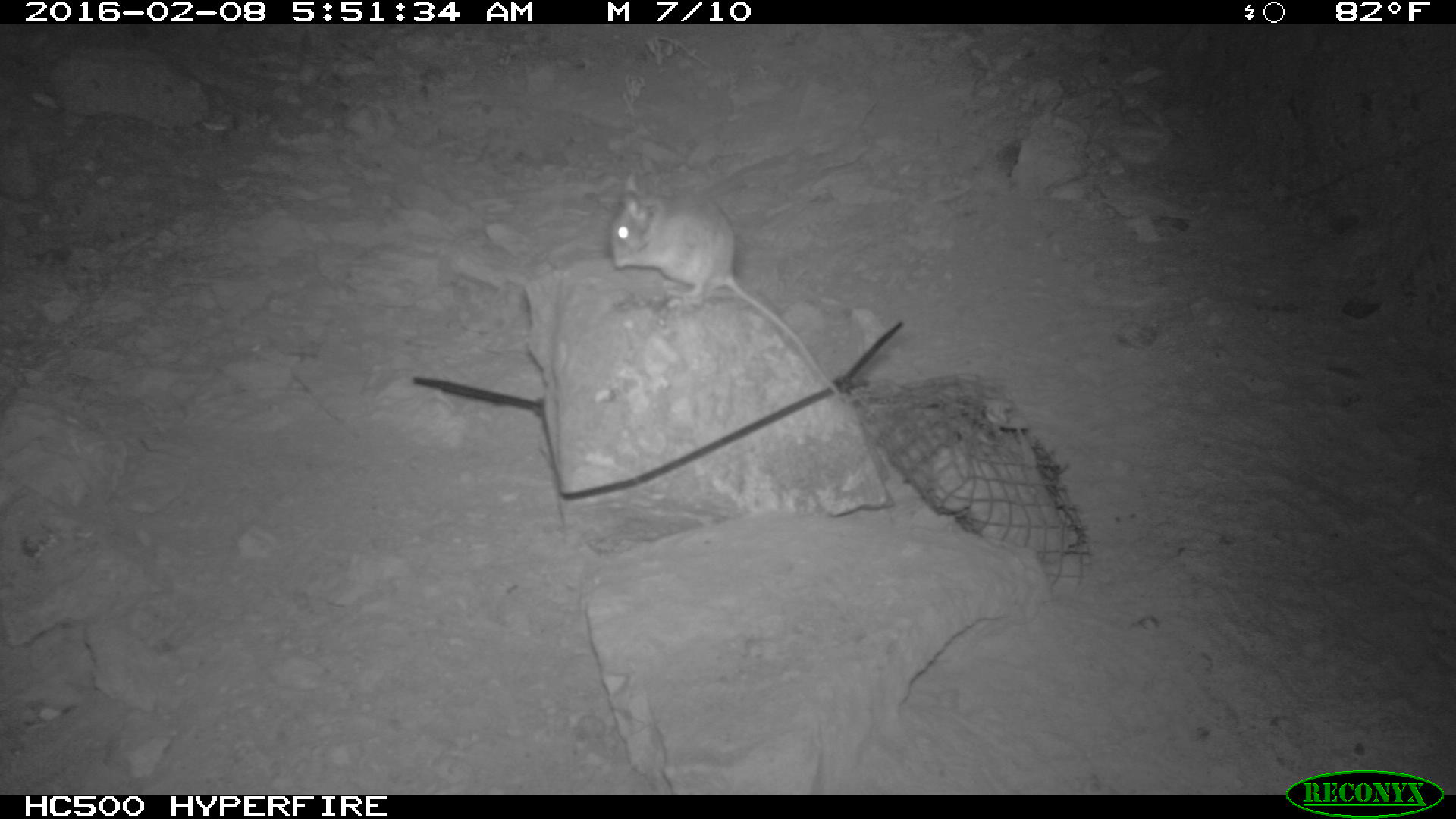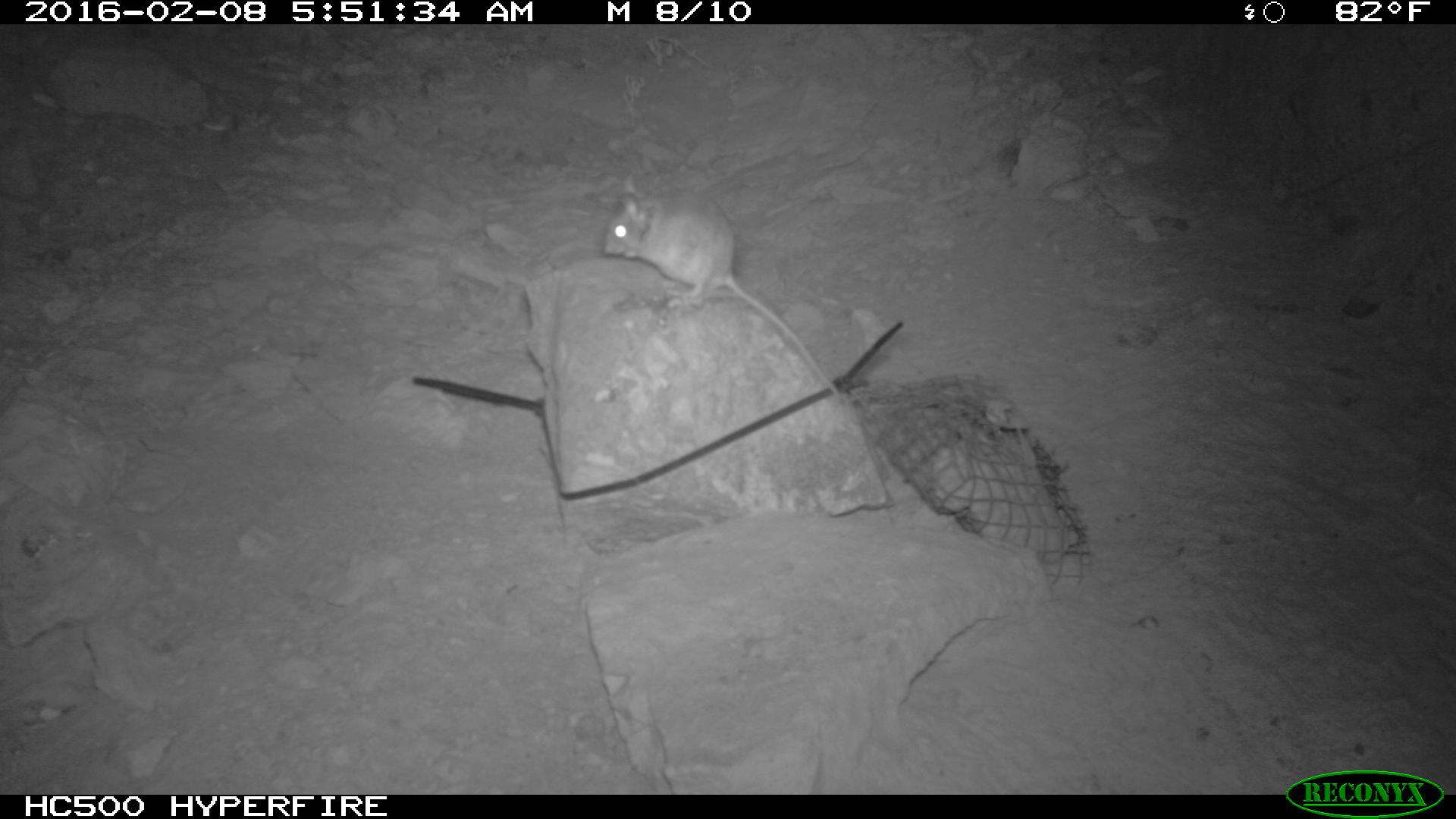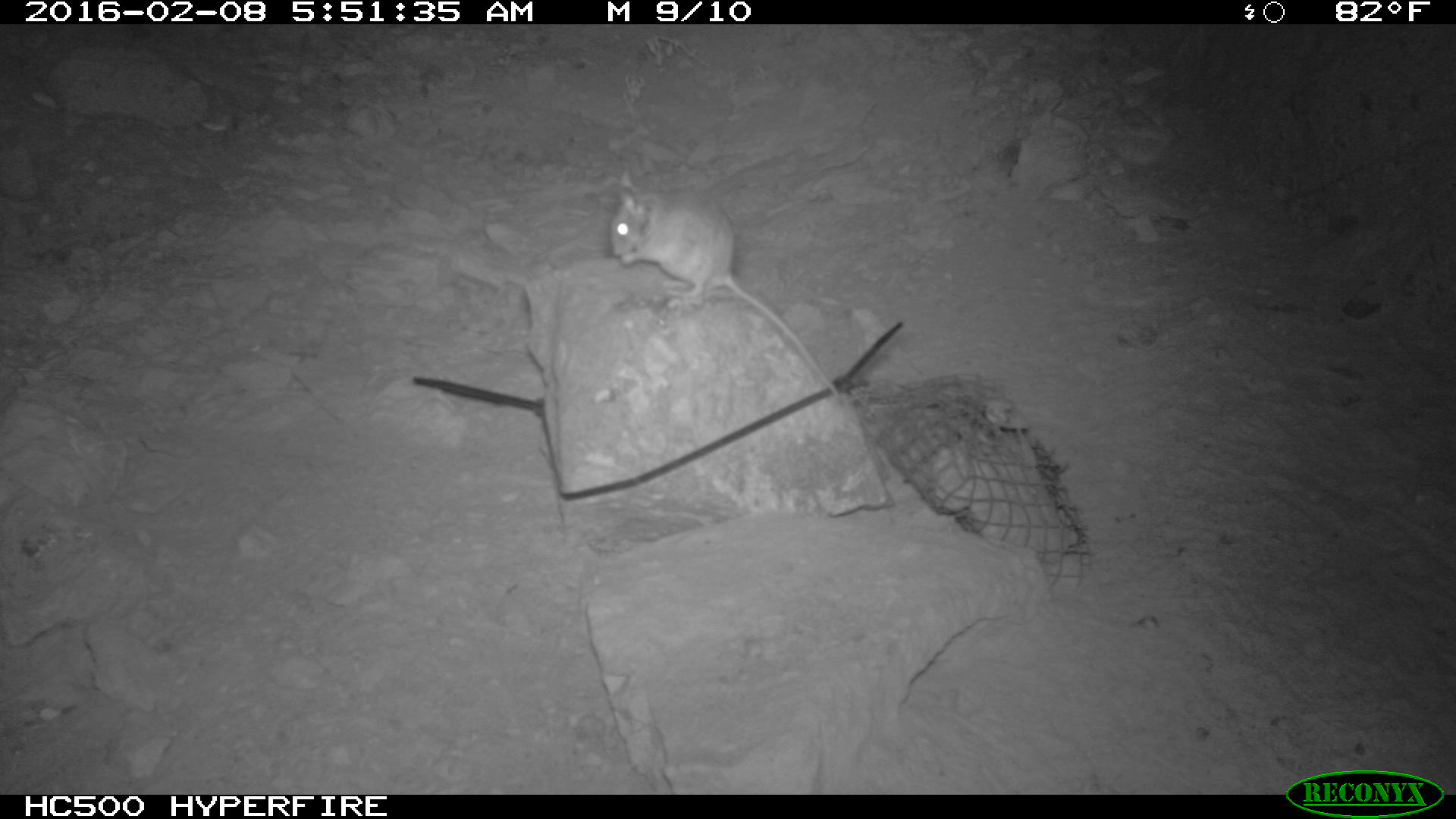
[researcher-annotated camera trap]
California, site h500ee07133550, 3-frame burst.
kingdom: Animalia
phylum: Chordata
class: Mammalia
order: Rodentia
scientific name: Rodentia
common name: rodent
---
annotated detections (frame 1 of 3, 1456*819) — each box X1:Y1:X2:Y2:
rodent: 610:172:840:397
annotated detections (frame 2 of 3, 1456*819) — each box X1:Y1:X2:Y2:
rodent: 602:174:845:405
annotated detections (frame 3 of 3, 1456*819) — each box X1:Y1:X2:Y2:
rodent: 609:164:843:406